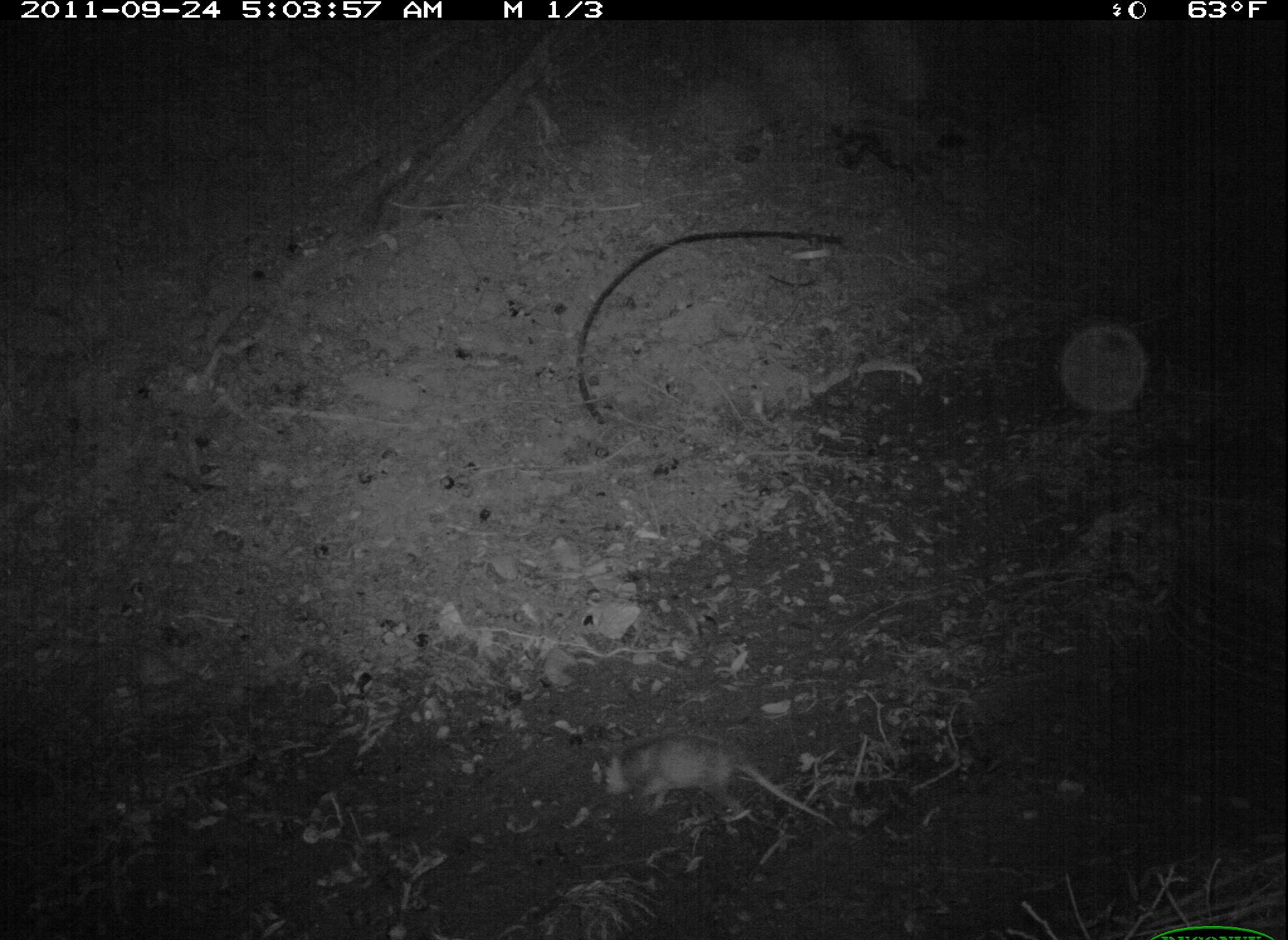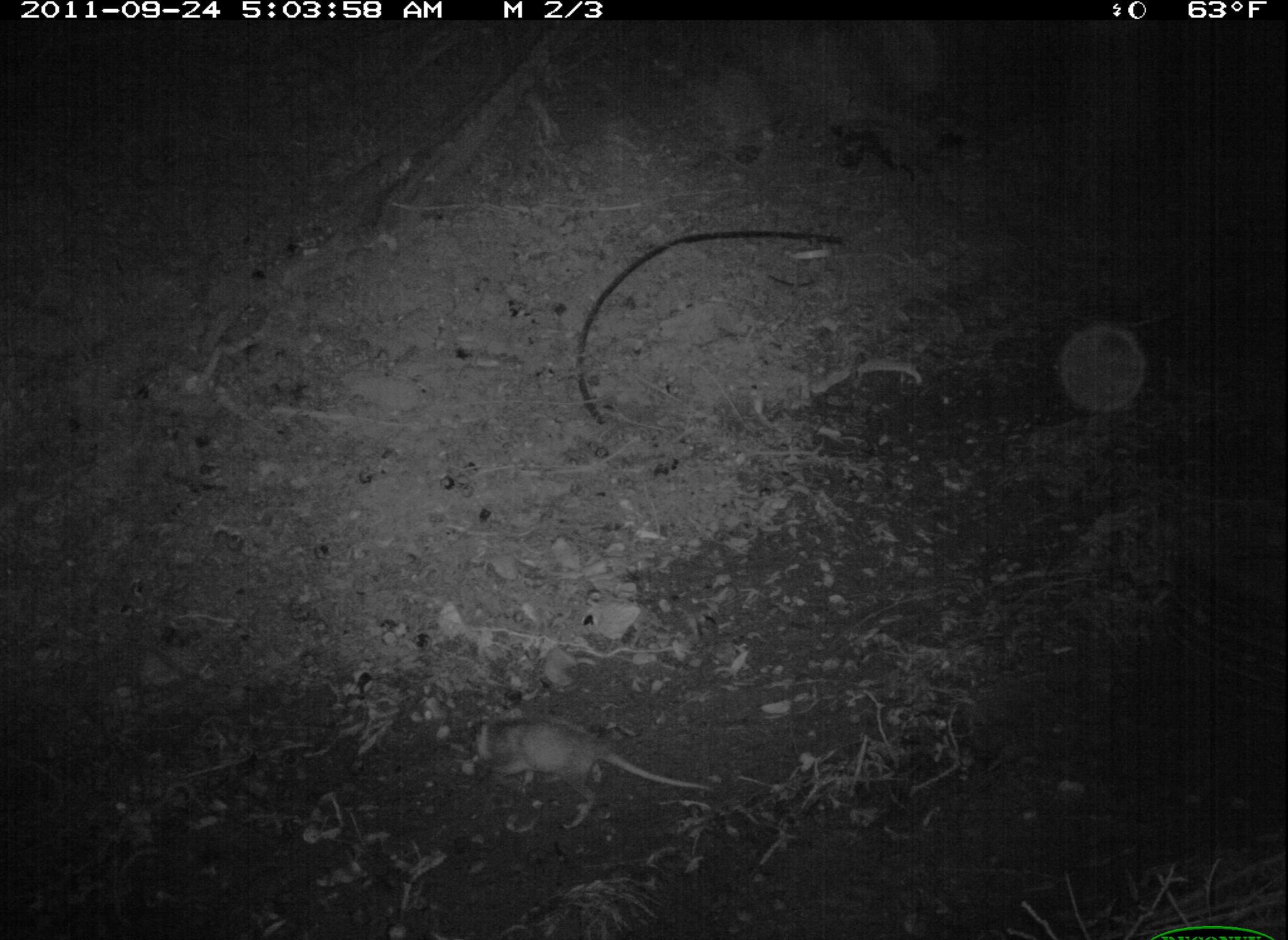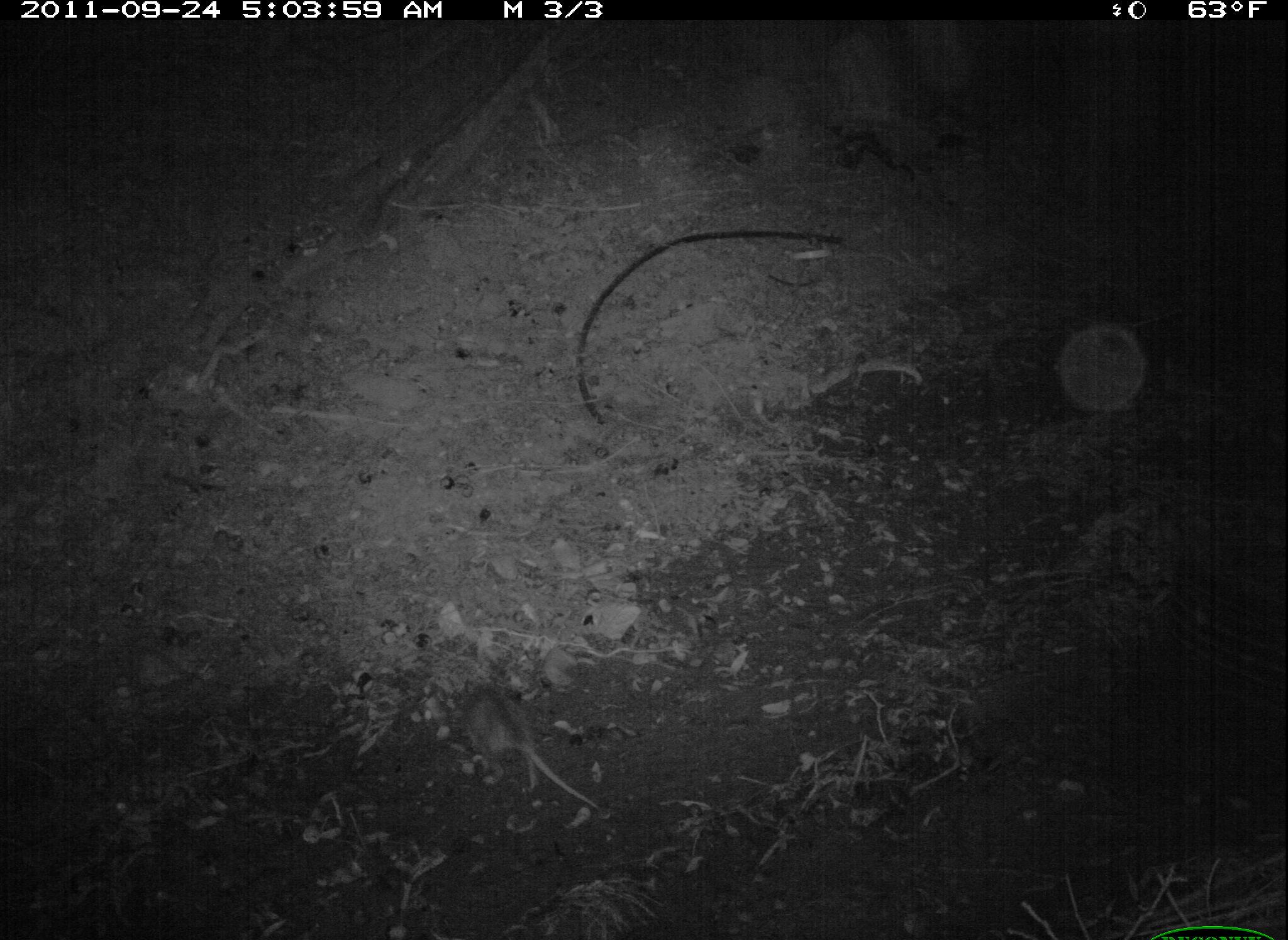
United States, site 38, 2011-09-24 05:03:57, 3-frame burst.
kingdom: Animalia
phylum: Chordata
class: Mammalia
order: Didelphimorphia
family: Didelphidae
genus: Didelphis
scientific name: Didelphis virginiana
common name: virginia opossum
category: opossum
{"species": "opossum (virginia opossum) (Didelphis virginiana)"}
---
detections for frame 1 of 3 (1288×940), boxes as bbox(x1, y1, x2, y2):
opossum: bbox(576, 725, 842, 844)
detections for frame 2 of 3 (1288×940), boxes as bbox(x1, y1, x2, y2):
opossum: bbox(465, 704, 724, 834)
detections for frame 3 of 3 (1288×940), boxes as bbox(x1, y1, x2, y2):
opossum: bbox(433, 678, 604, 813)